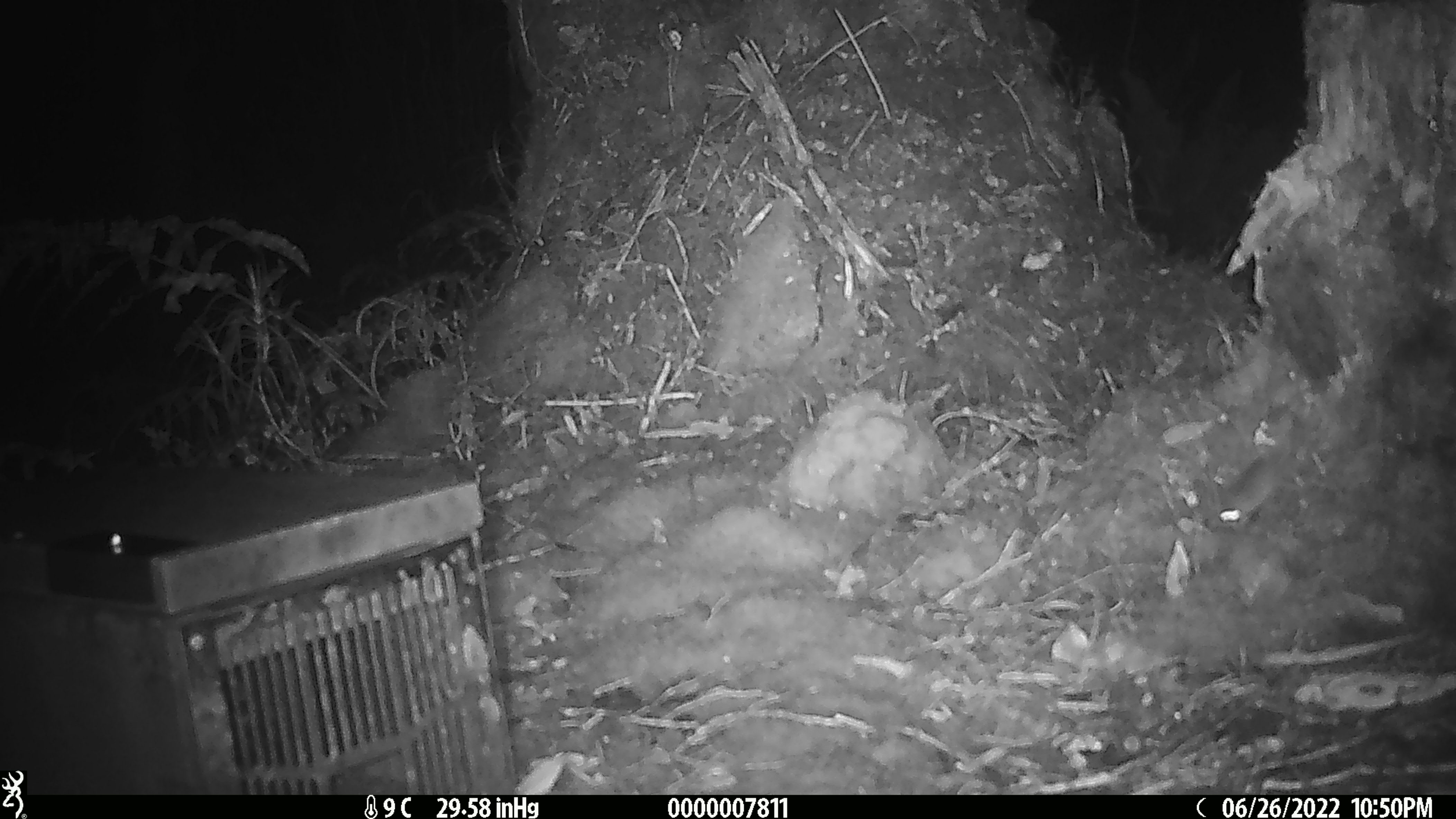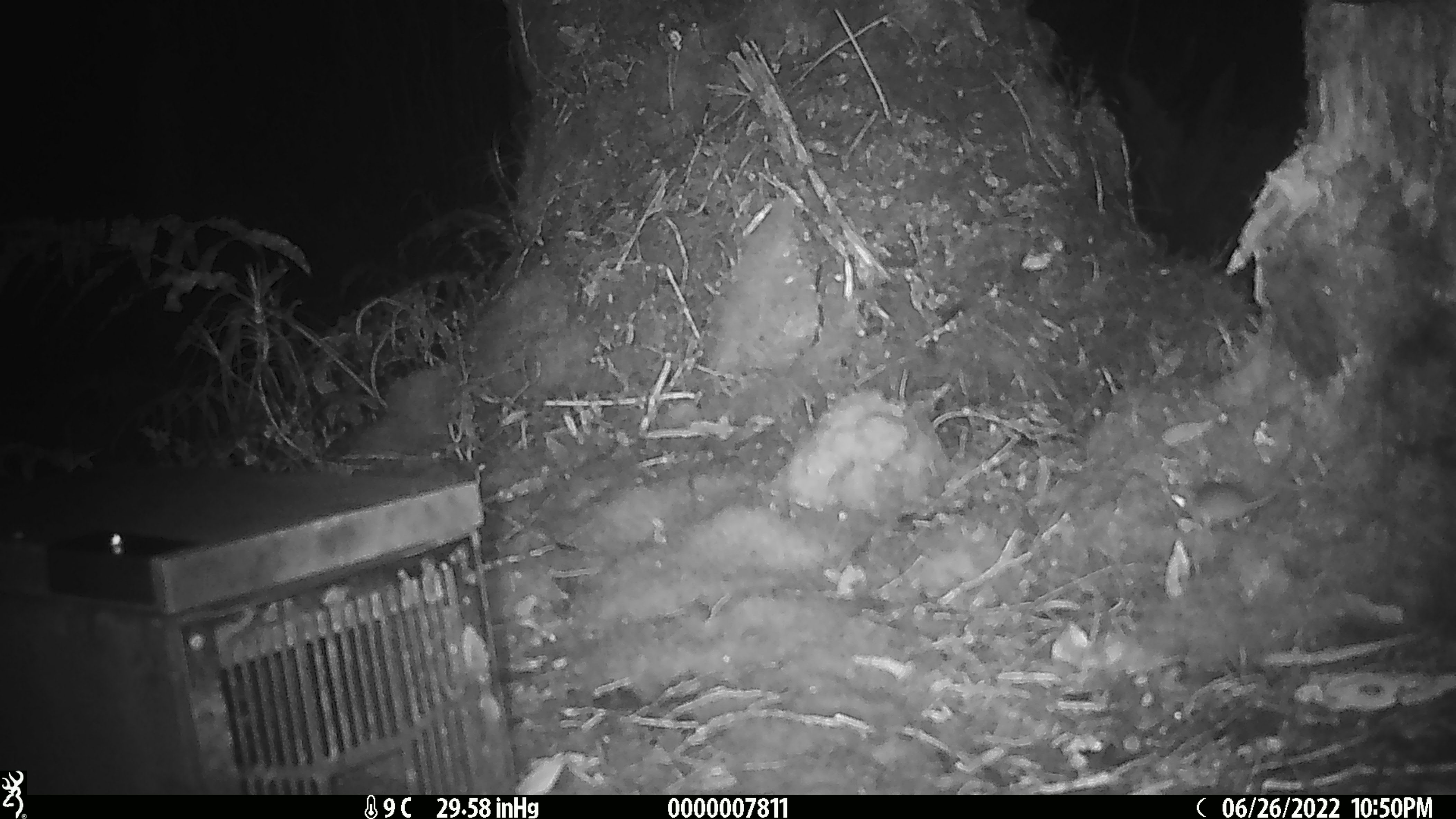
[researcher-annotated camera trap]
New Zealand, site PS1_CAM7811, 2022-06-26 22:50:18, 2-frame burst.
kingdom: Animalia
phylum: Chordata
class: Mammalia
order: Rodentia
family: Muridae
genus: Mus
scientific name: Mus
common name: mouse